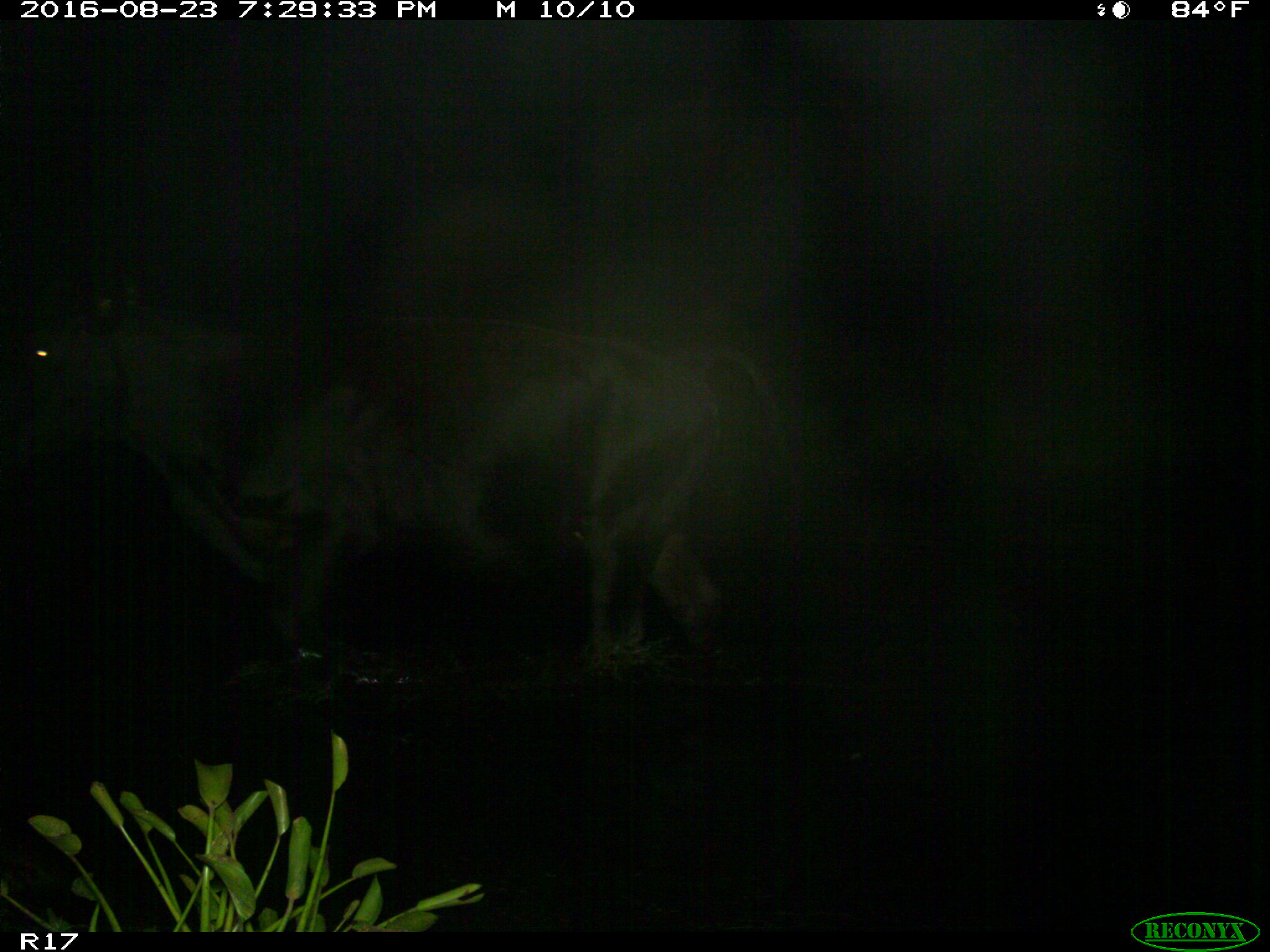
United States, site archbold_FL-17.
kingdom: Animalia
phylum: Chordata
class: Mammalia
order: Artiodactyla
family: Bovidae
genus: Bos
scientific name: Bos taurus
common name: domestic cow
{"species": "Bos taurus (domestic cow)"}